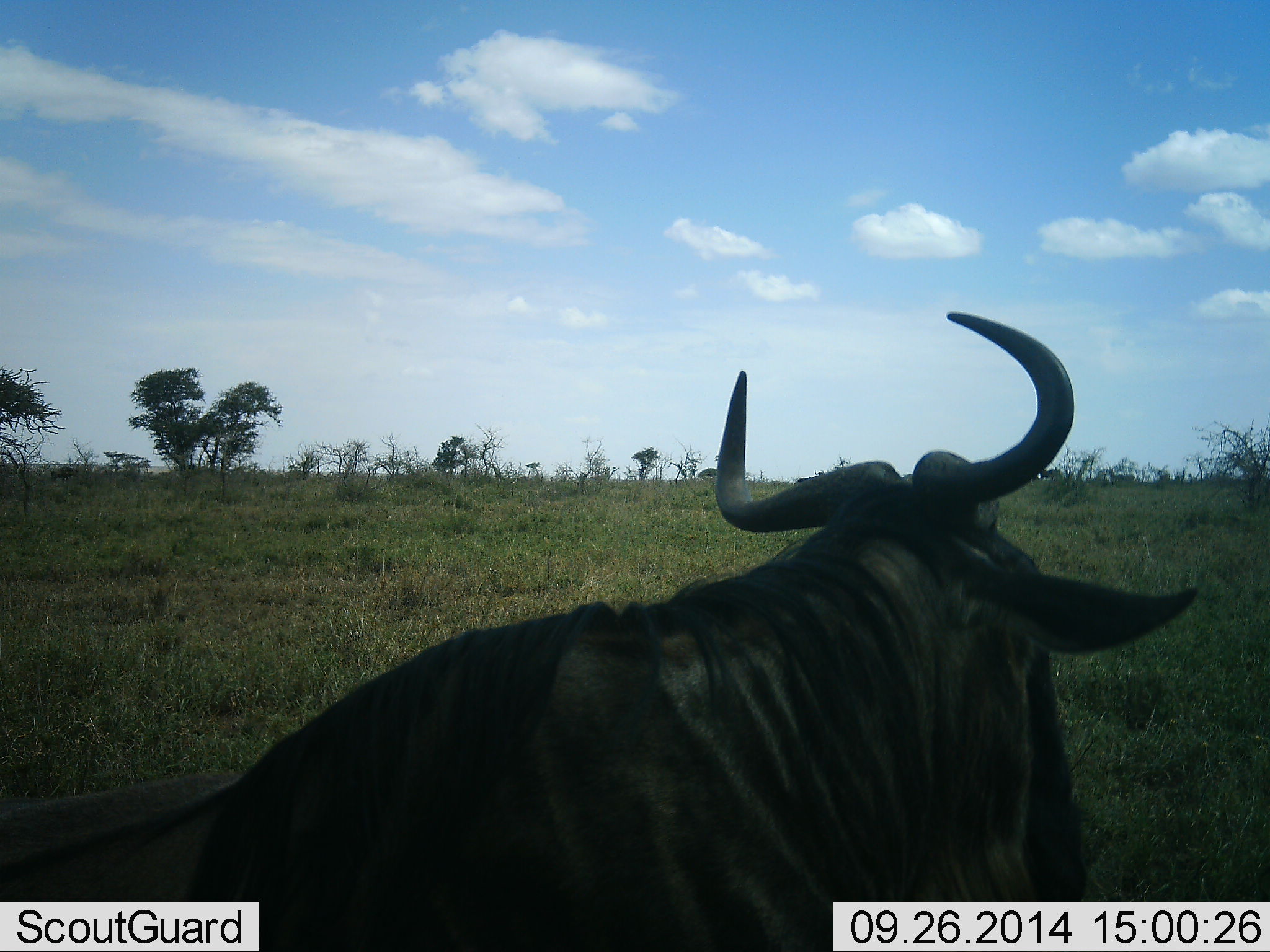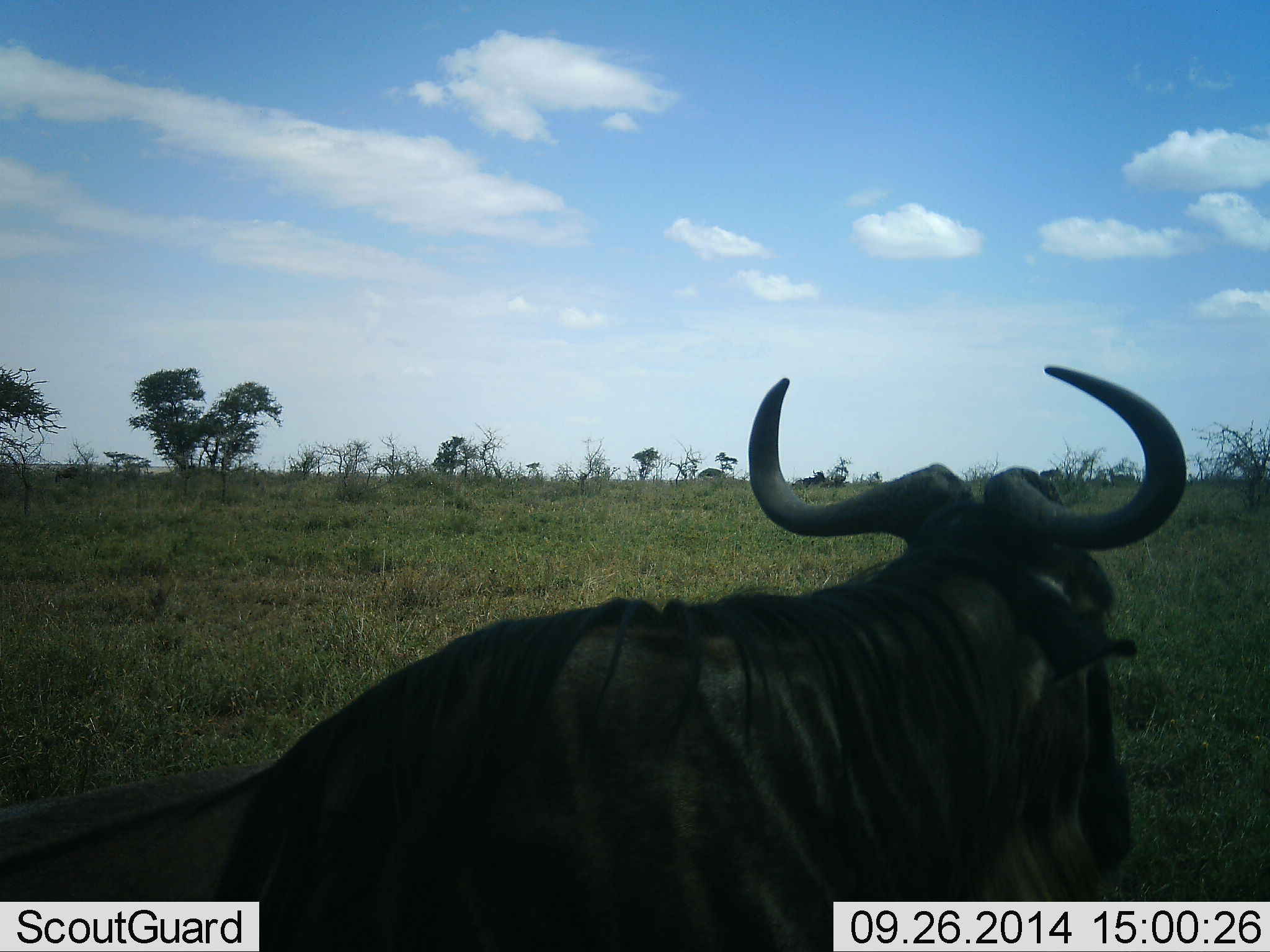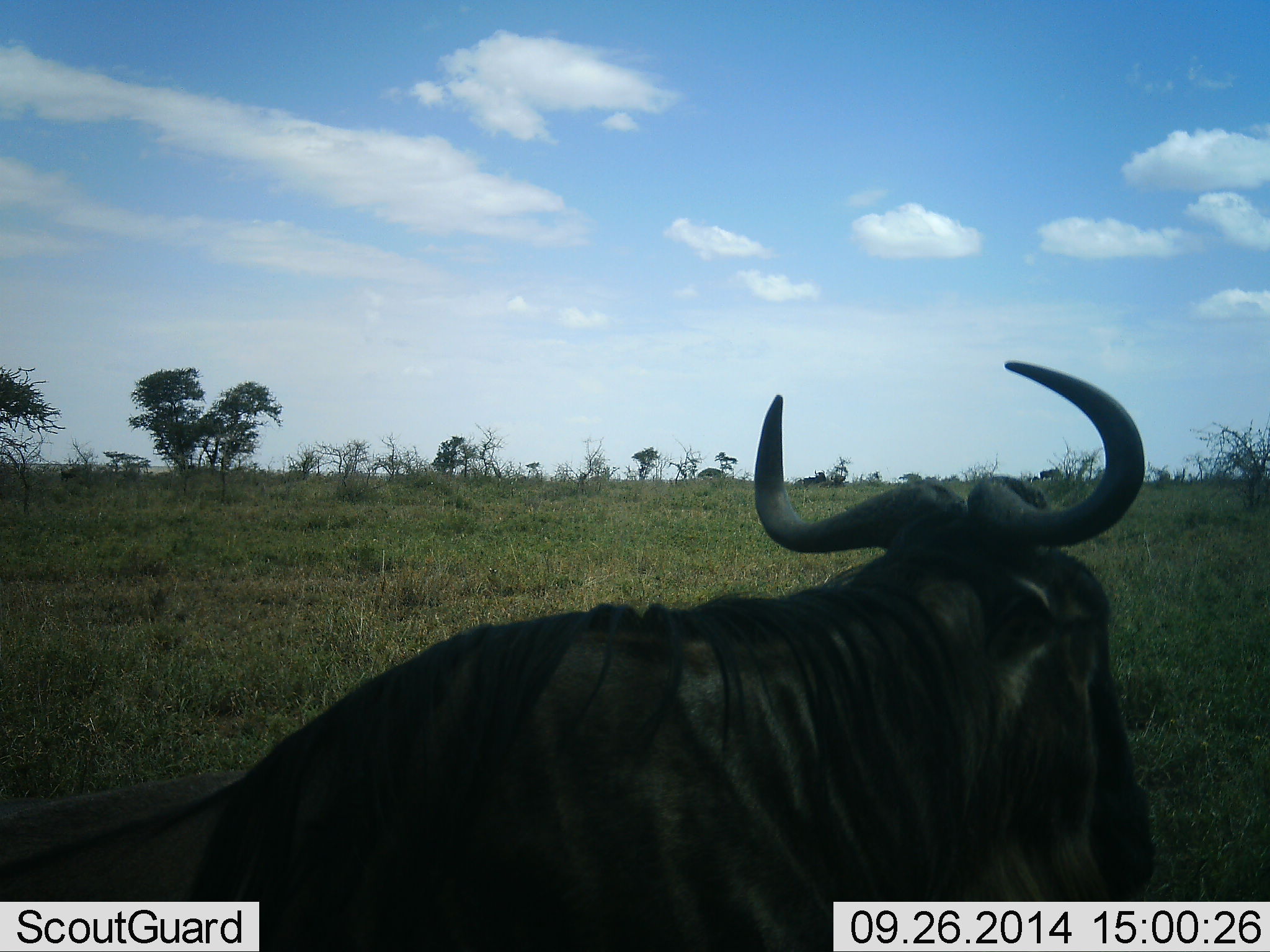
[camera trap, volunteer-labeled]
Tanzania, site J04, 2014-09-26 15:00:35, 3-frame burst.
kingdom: Animalia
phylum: Chordata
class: Mammalia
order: Artiodactyla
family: Bovidae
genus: Connochaetes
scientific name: Connochaetes taurinus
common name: blue wildebeest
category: wildebeest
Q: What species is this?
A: Wildebeest (blue wildebeest) (Connochaetes taurinus).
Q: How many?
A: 1.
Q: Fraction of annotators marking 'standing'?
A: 40%.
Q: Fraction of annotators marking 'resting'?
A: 30%.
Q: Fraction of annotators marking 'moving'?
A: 30%.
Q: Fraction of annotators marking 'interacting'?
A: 0%.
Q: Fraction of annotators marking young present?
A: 0%.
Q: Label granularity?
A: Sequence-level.